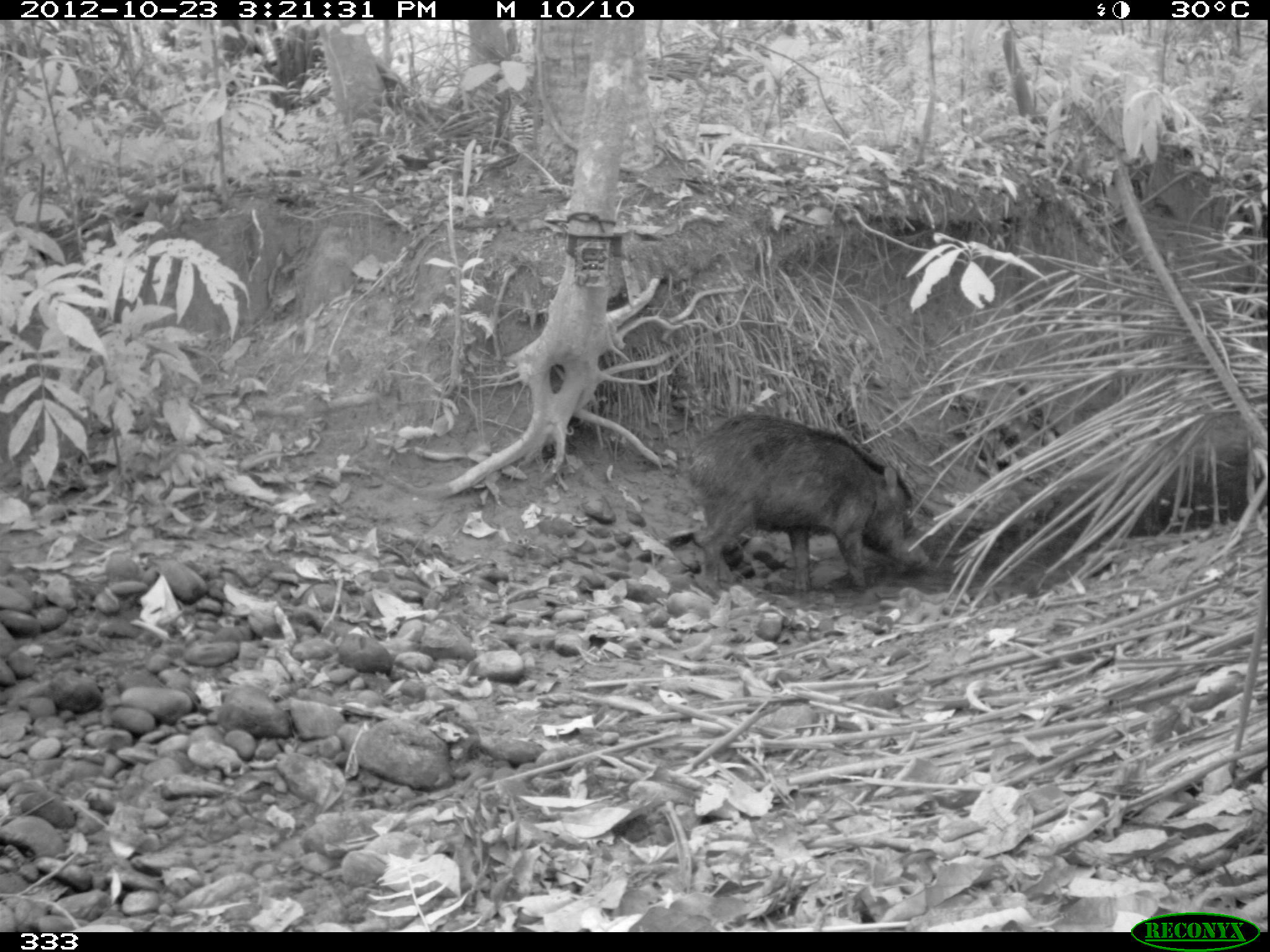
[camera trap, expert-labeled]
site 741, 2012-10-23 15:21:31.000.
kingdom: Animalia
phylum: Chordata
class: Mammalia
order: Artiodactyla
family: Tayassuidae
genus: Tayassu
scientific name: Tayassu pecari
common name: white-lipped peccary